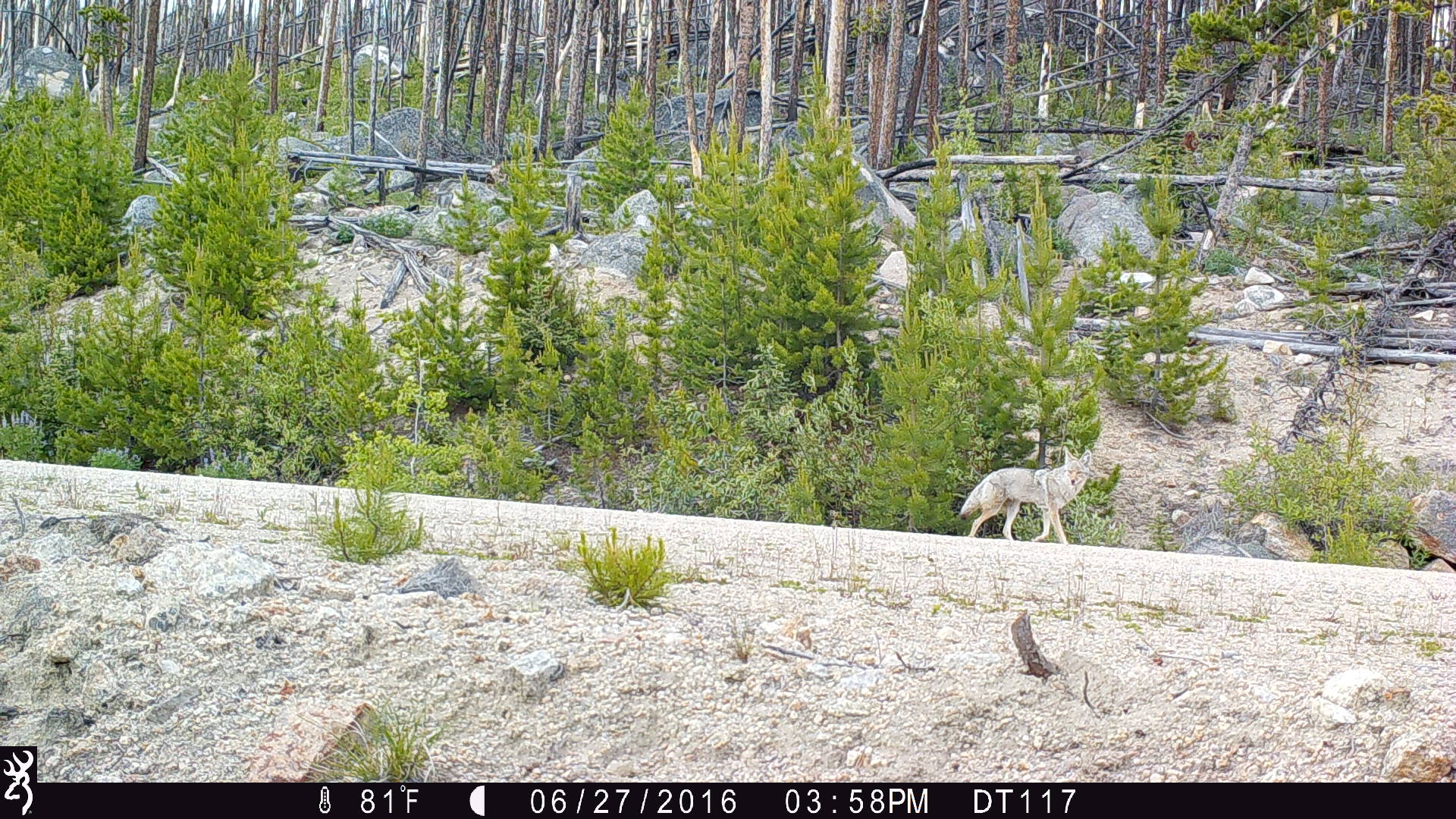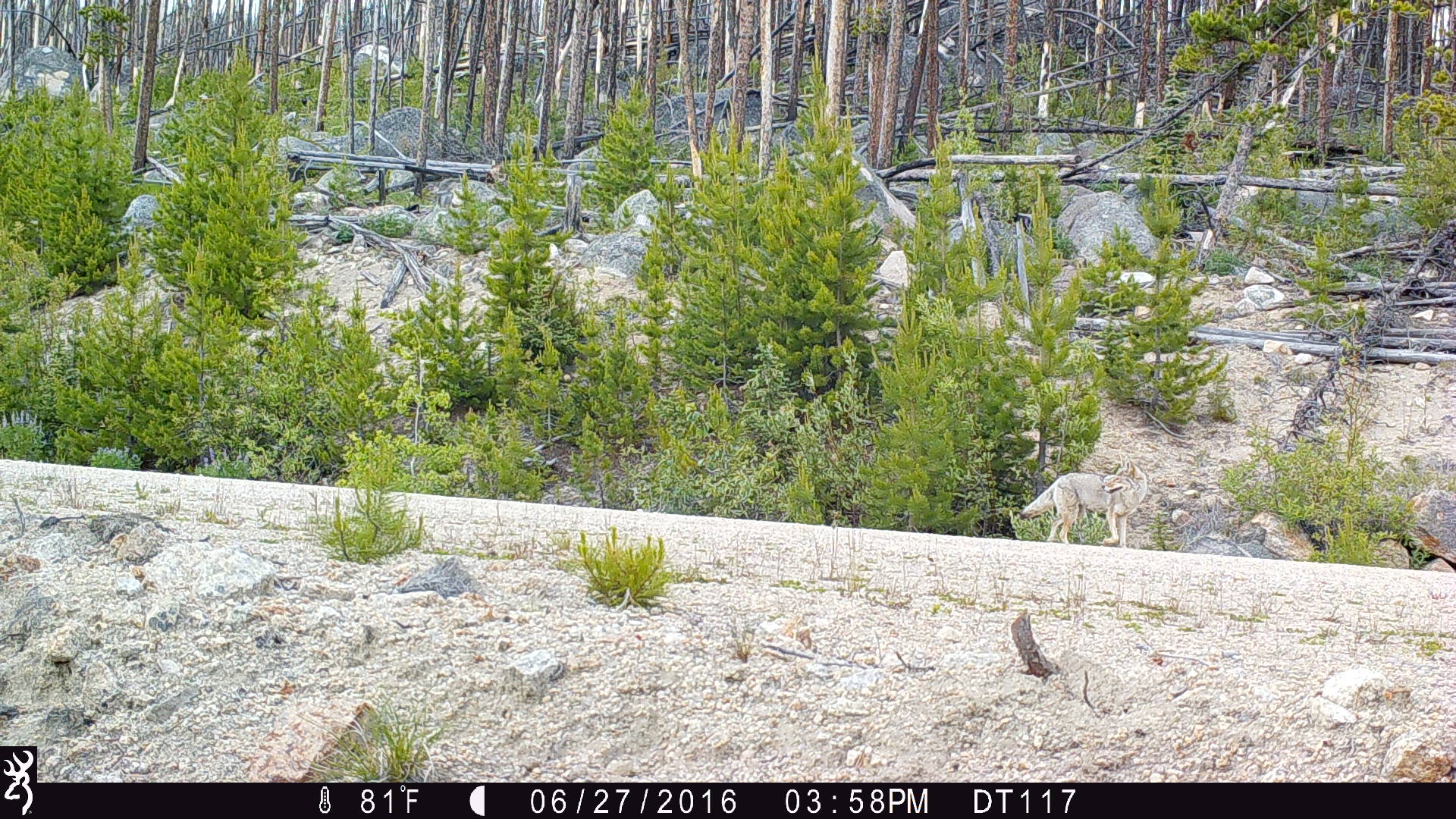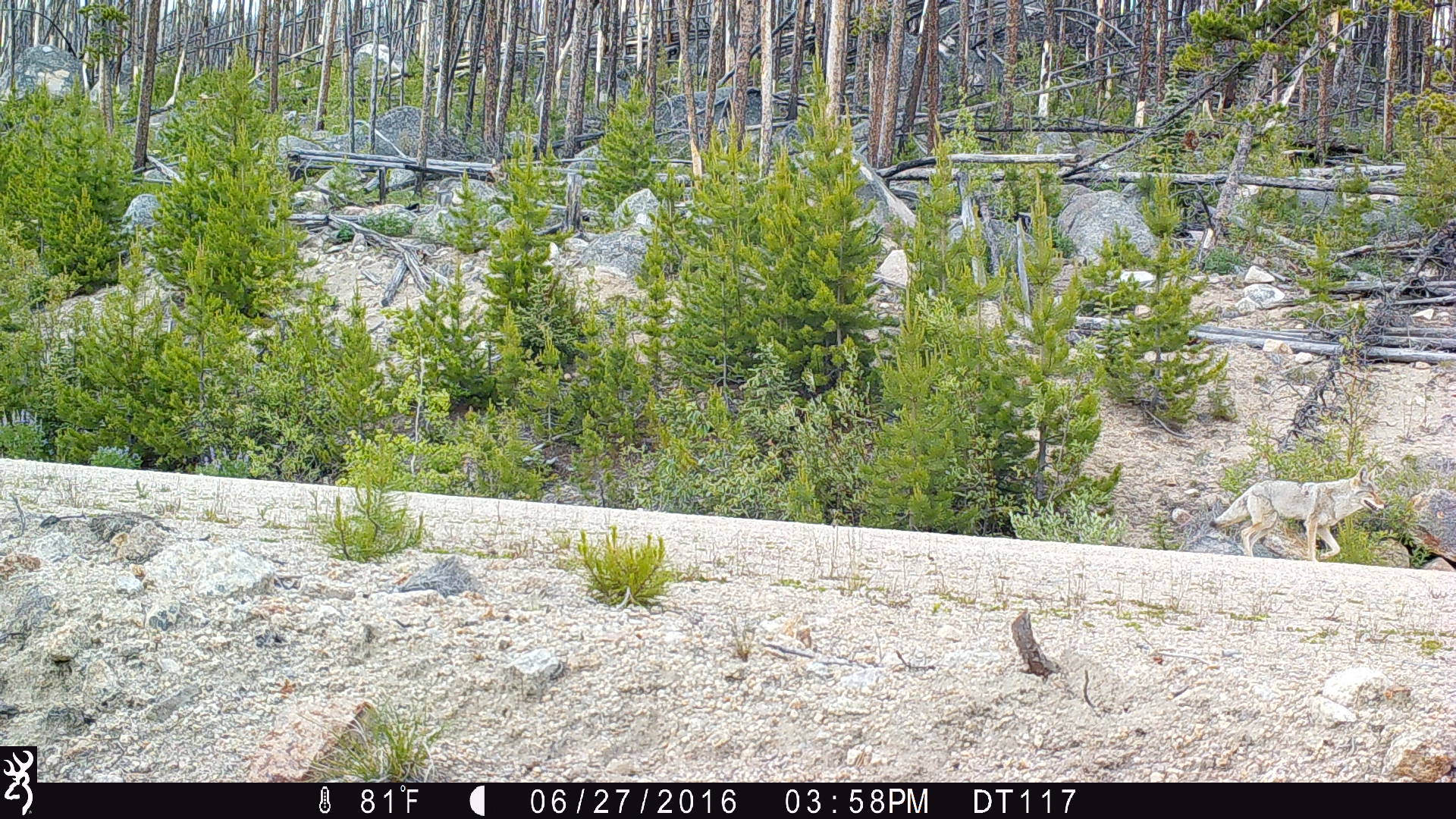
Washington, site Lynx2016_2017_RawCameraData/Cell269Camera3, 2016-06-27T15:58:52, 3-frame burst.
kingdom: Animalia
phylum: Chordata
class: Mammalia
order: Carnivora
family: Canidae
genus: Canis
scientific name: Canis latrans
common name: coyote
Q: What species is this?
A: Canis latrans (coyote).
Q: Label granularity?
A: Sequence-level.